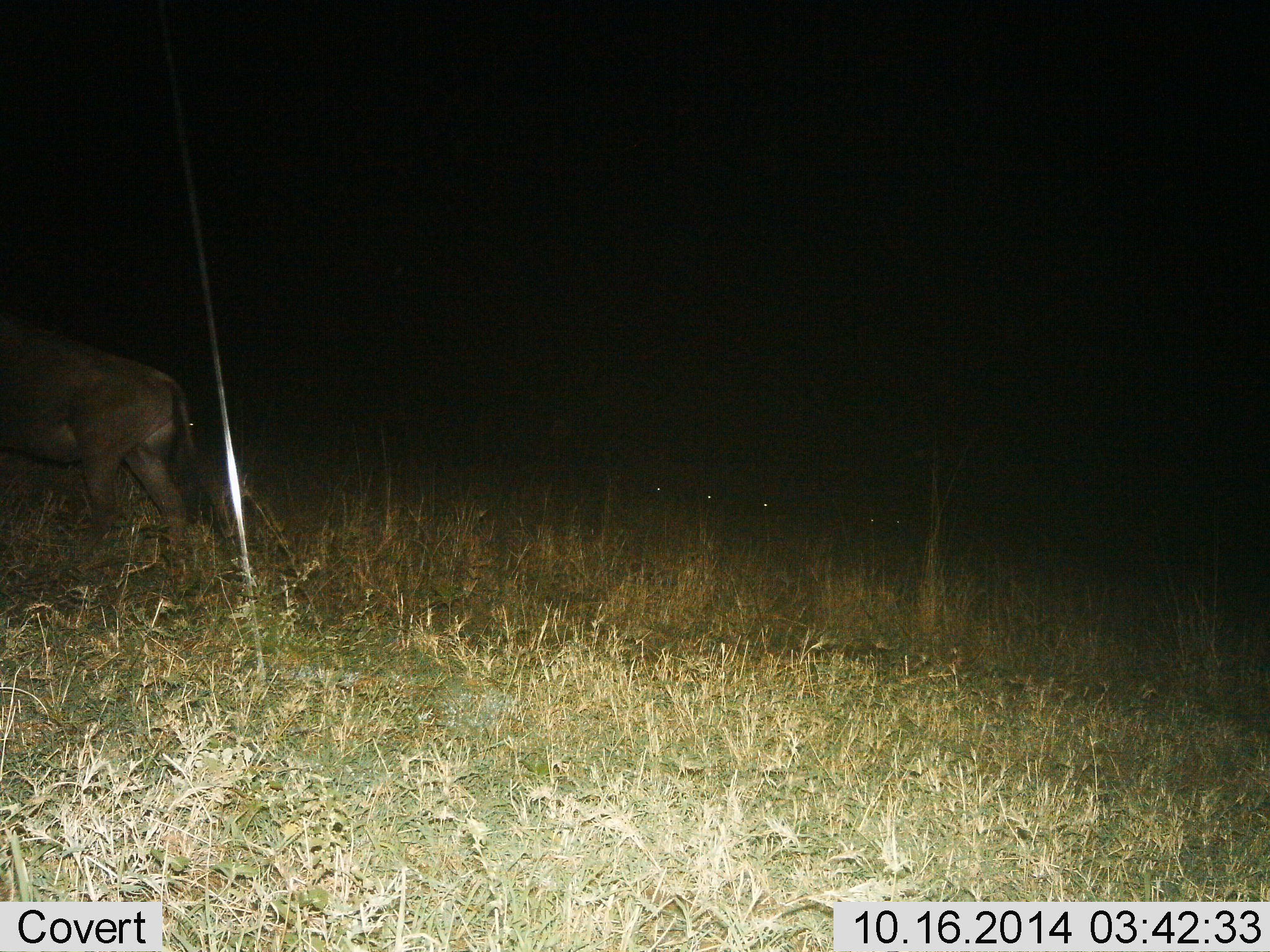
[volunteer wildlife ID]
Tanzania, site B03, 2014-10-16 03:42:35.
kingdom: Animalia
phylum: Chordata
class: Mammalia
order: Artiodactyla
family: Bovidae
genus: Connochaetes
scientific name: Connochaetes taurinus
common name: blue wildebeest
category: wildebeest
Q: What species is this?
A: Wildebeest (blue wildebeest) (Connochaetes taurinus).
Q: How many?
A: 1.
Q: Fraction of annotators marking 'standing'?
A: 10%.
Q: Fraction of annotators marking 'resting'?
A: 0%.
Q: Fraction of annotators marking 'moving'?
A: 100%.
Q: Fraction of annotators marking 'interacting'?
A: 0%.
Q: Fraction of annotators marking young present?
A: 0%.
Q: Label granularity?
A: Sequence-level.